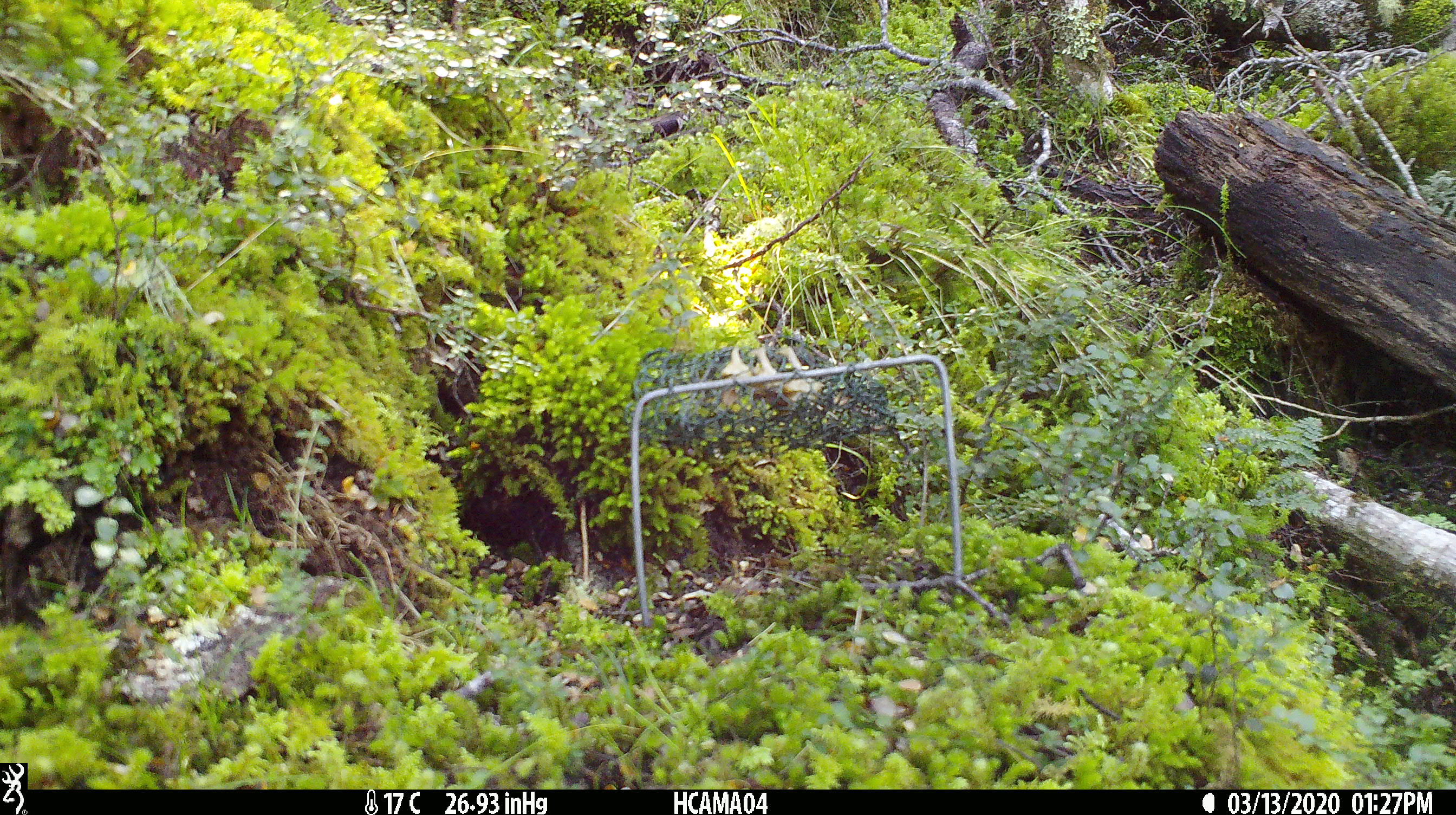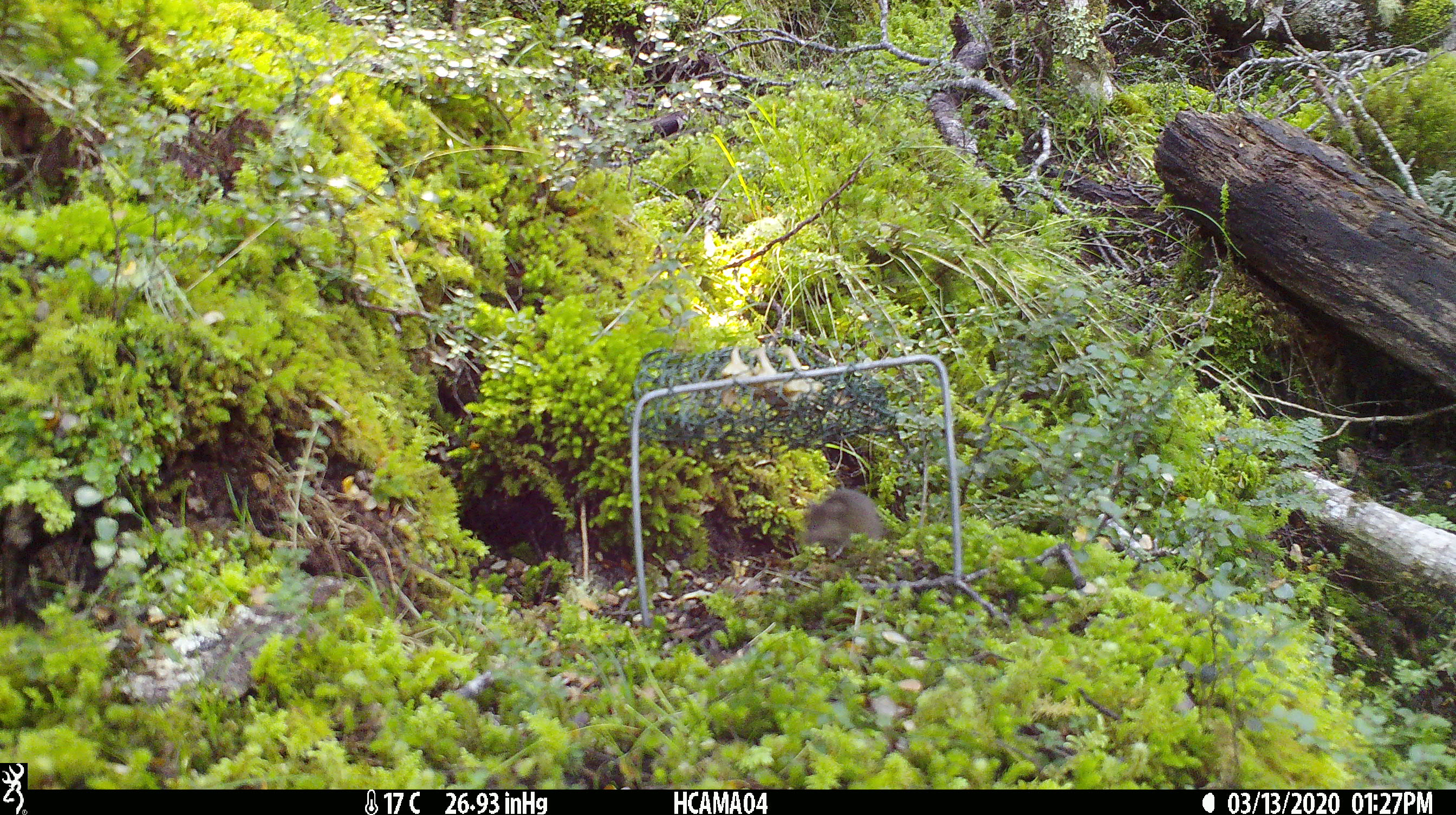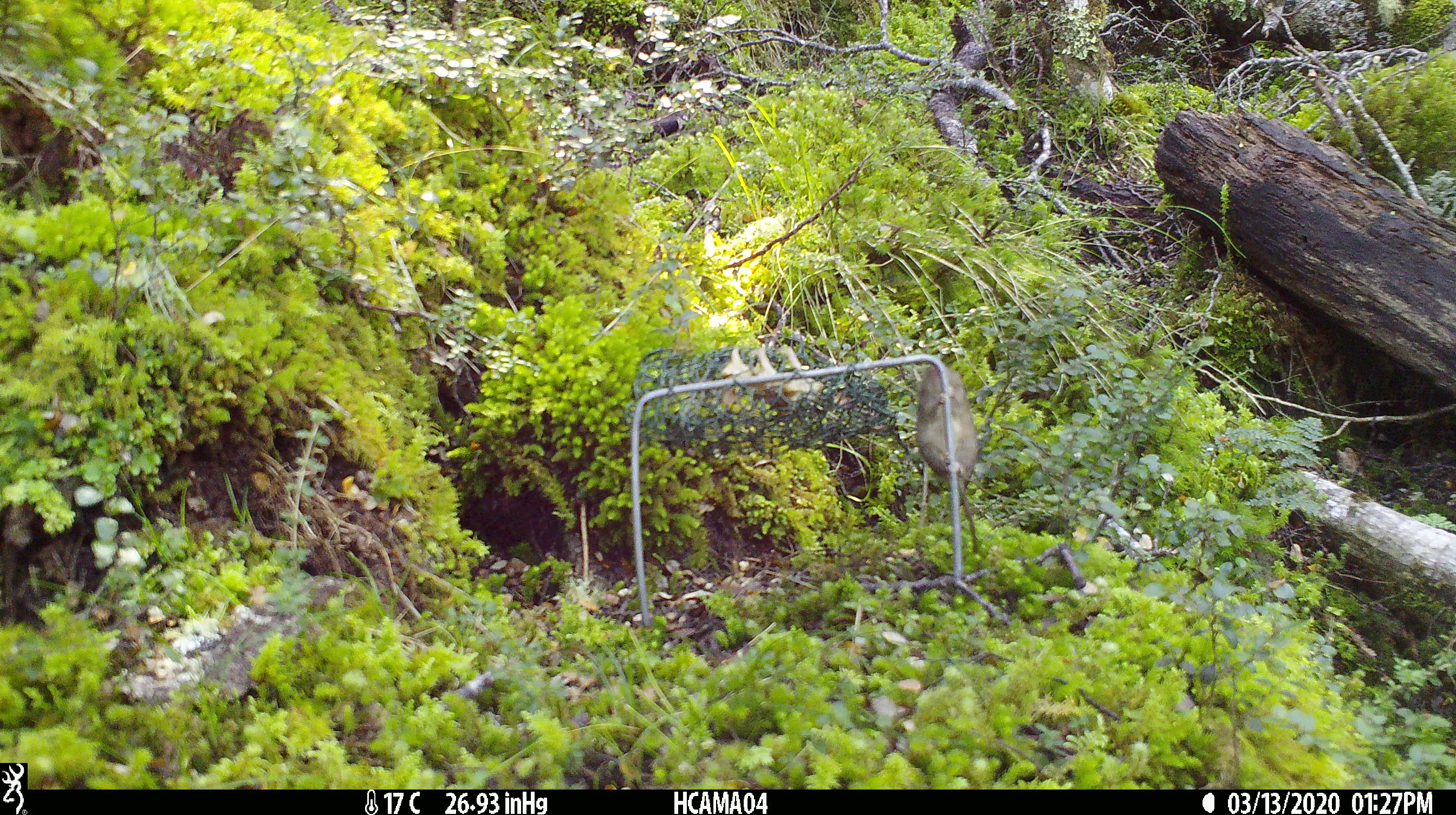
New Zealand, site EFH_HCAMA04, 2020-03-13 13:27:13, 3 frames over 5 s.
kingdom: Animalia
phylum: Chordata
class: Mammalia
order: Rodentia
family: Muridae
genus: Mus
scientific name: Mus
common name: mouse